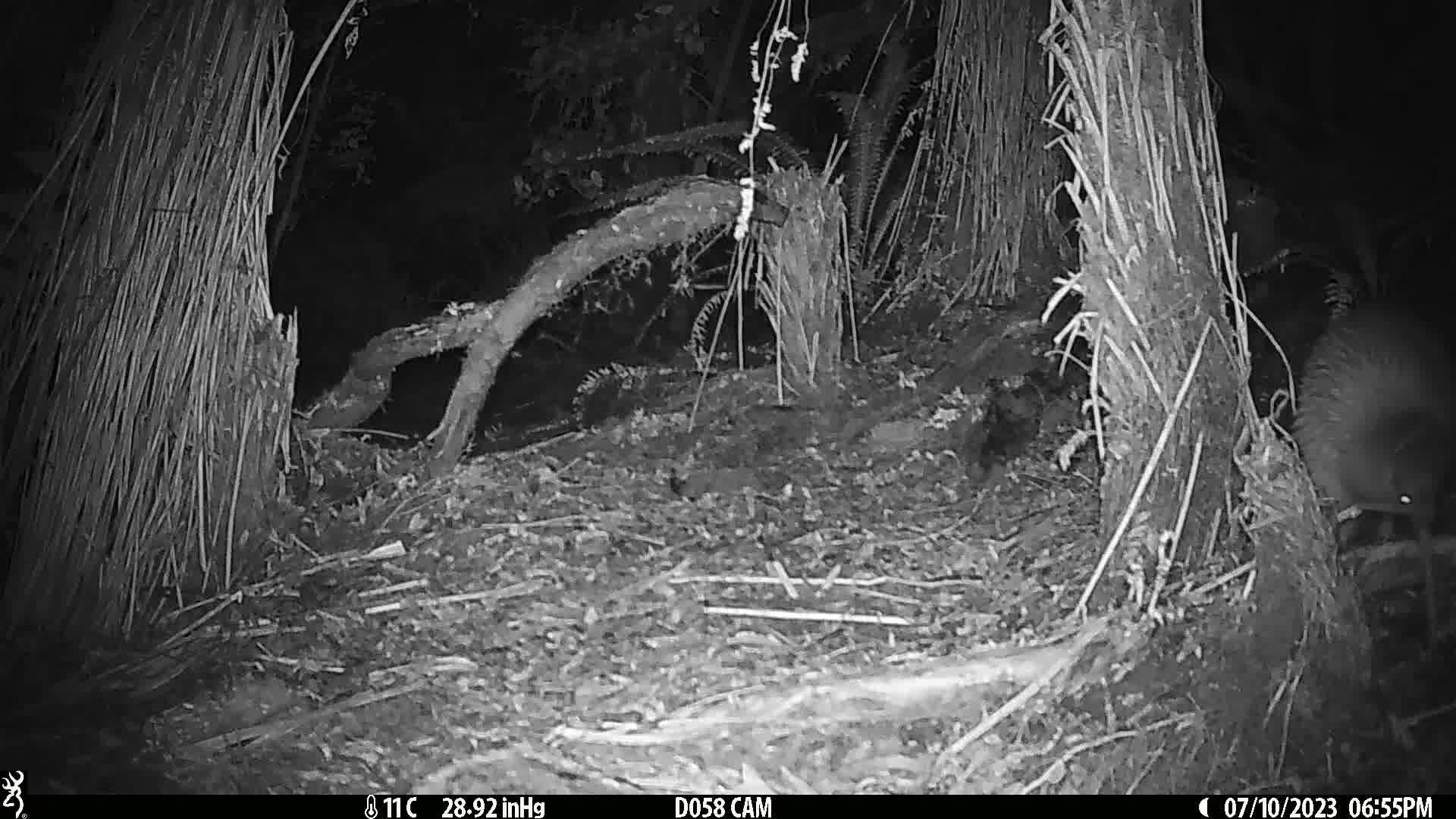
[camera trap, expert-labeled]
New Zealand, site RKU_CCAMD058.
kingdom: Animalia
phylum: Chordata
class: Aves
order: Apterygiformes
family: Apterygidae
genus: Apteryx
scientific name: Apteryx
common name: kiwi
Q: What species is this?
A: Kiwi (Apteryx).